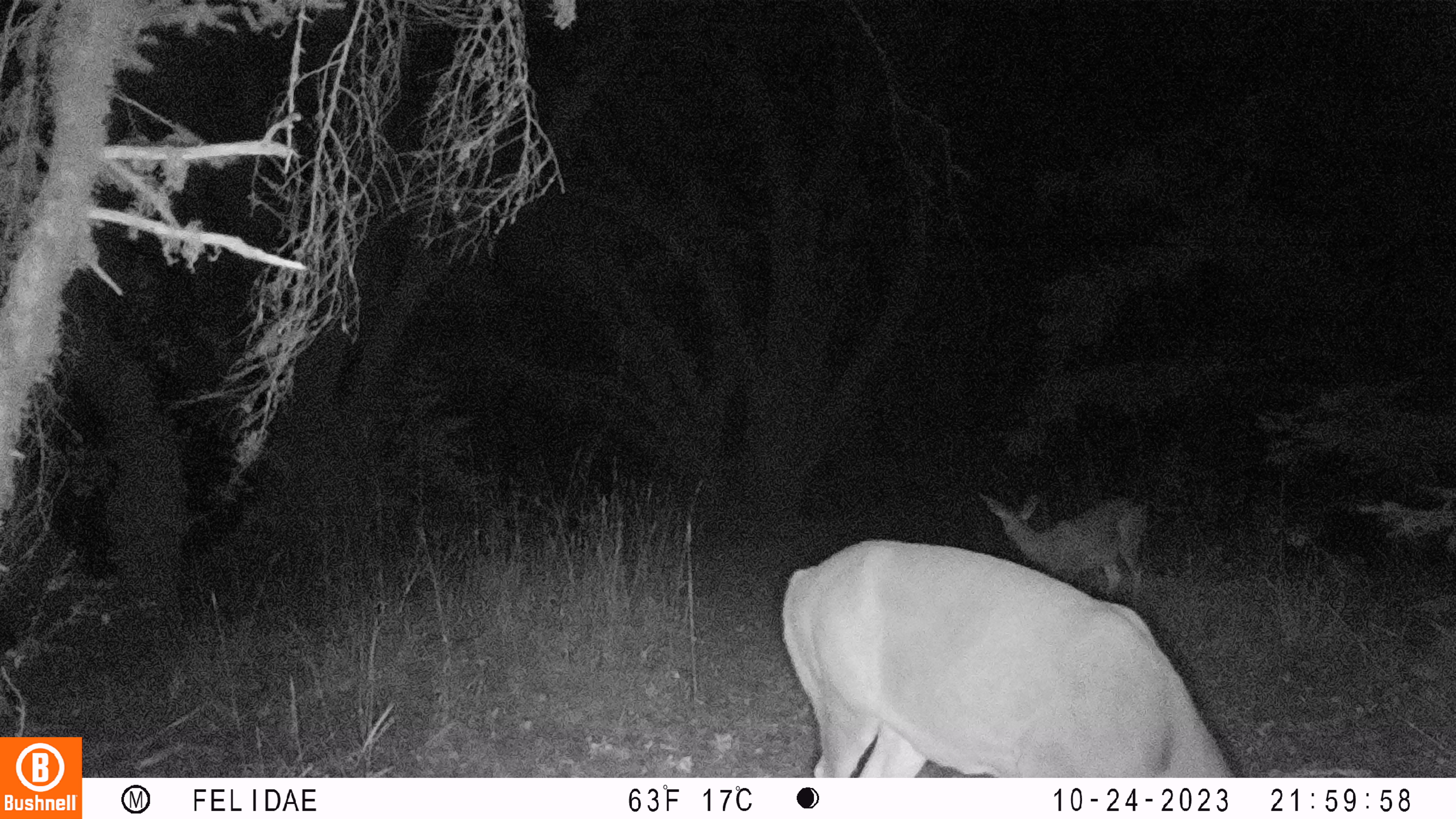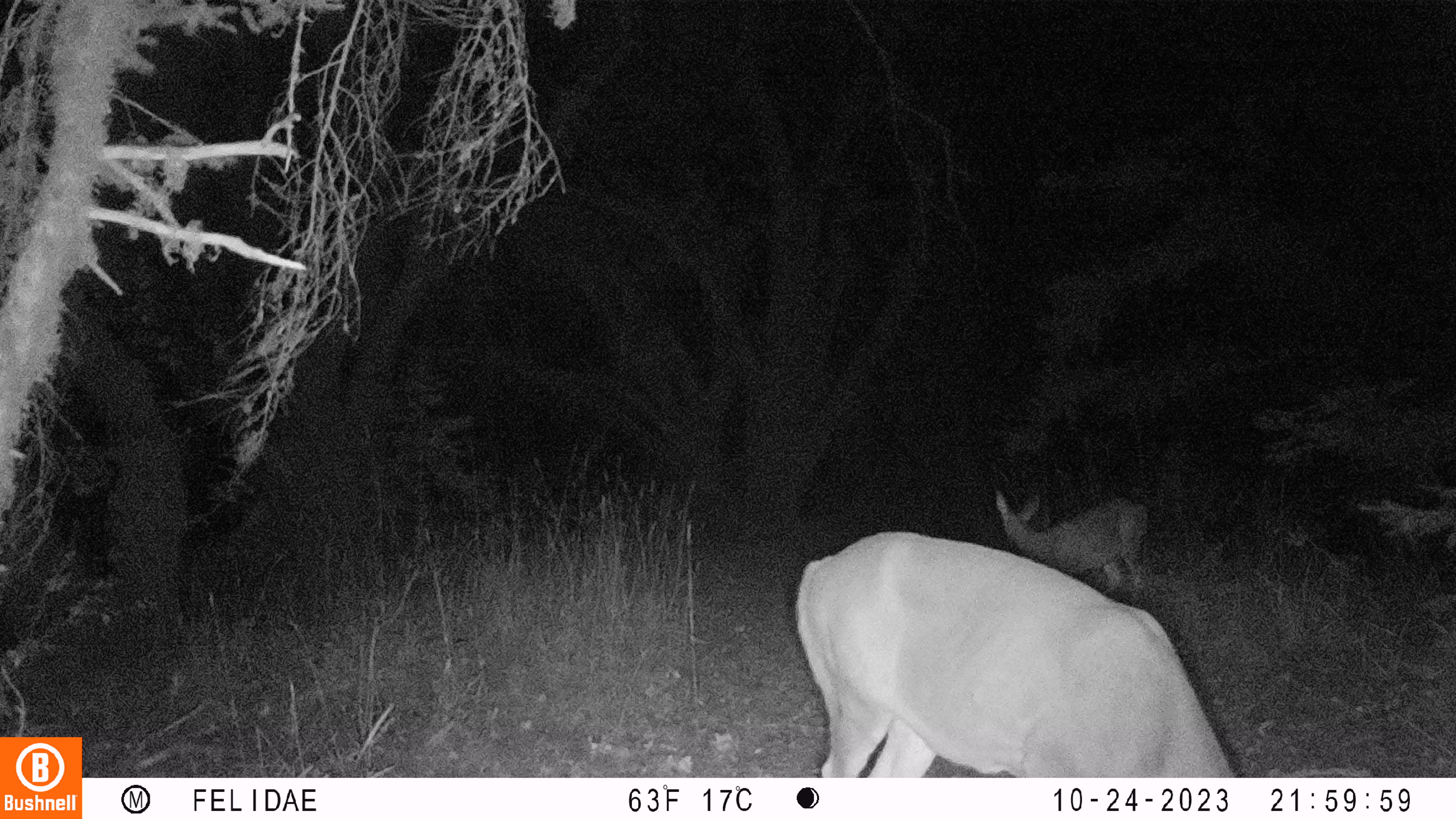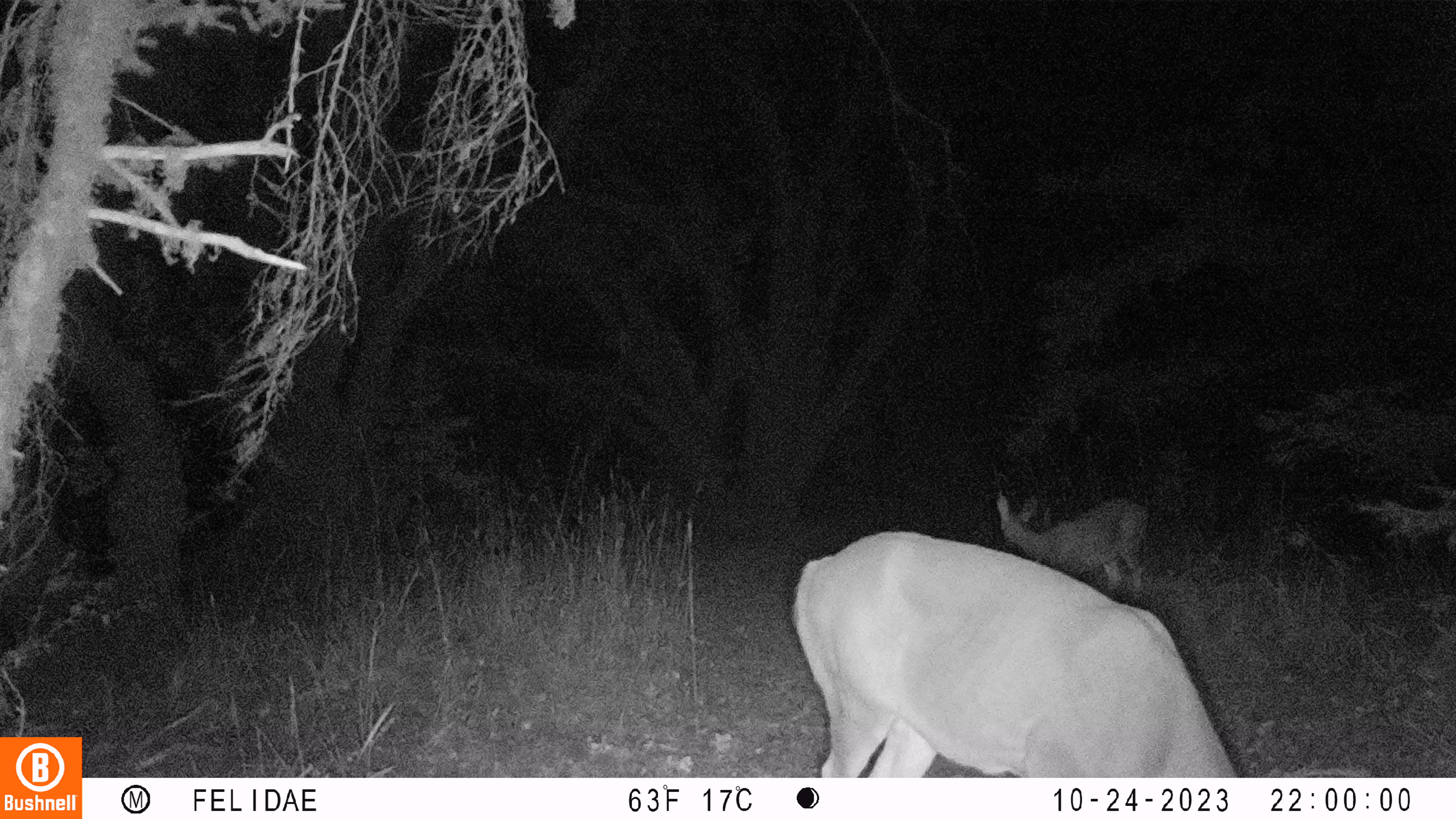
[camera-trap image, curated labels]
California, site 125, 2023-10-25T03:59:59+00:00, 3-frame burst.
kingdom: Animalia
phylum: Chordata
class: Mammalia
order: Artiodactyla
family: Cervidae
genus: Odocoileus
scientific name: Odocoileus hemionus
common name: mule deer